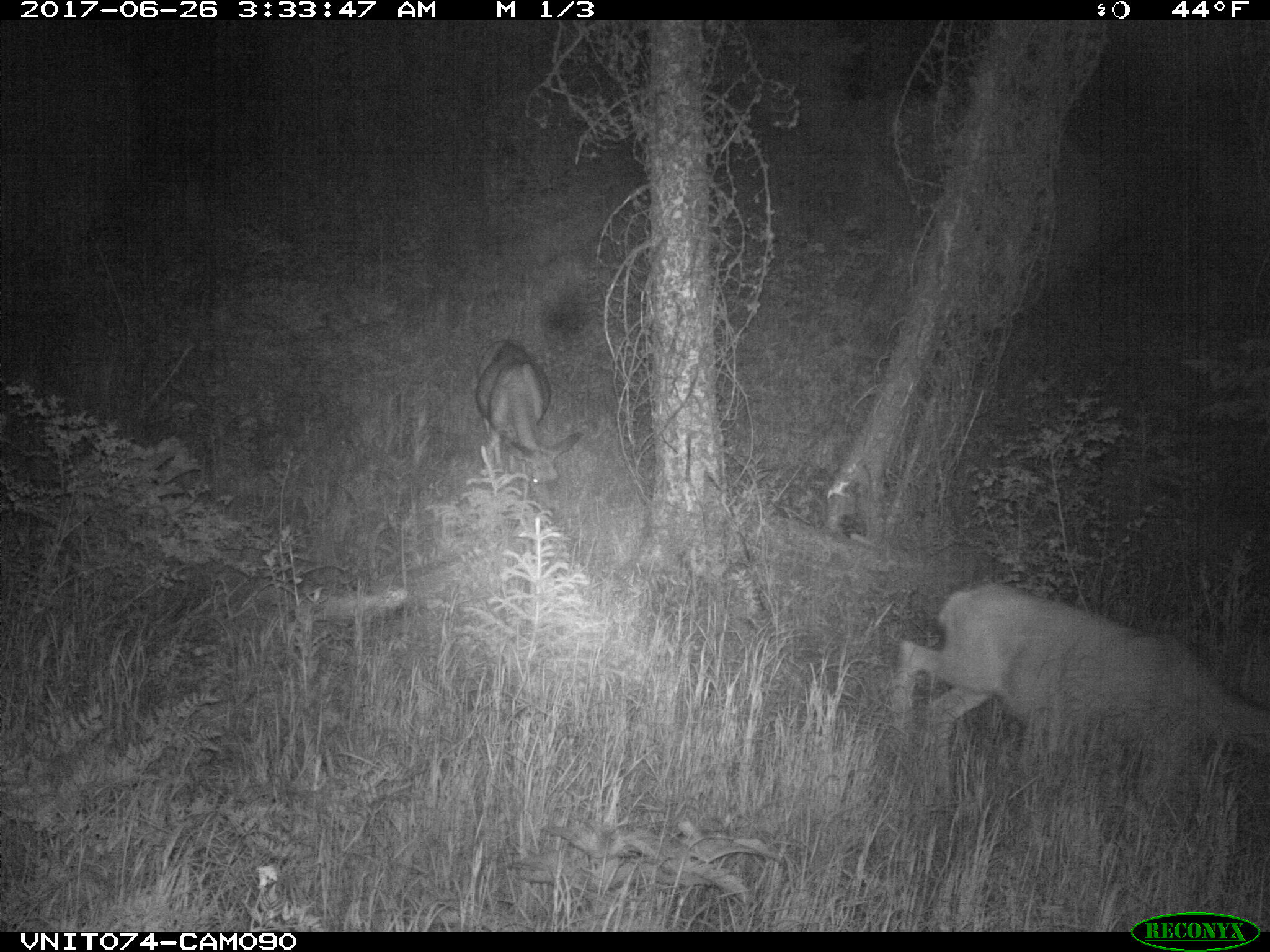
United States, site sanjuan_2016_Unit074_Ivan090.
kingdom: Animalia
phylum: Chordata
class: Mammalia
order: Artiodactyla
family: Cervidae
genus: Odocoileus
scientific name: Odocoileus hemionus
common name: mule deer